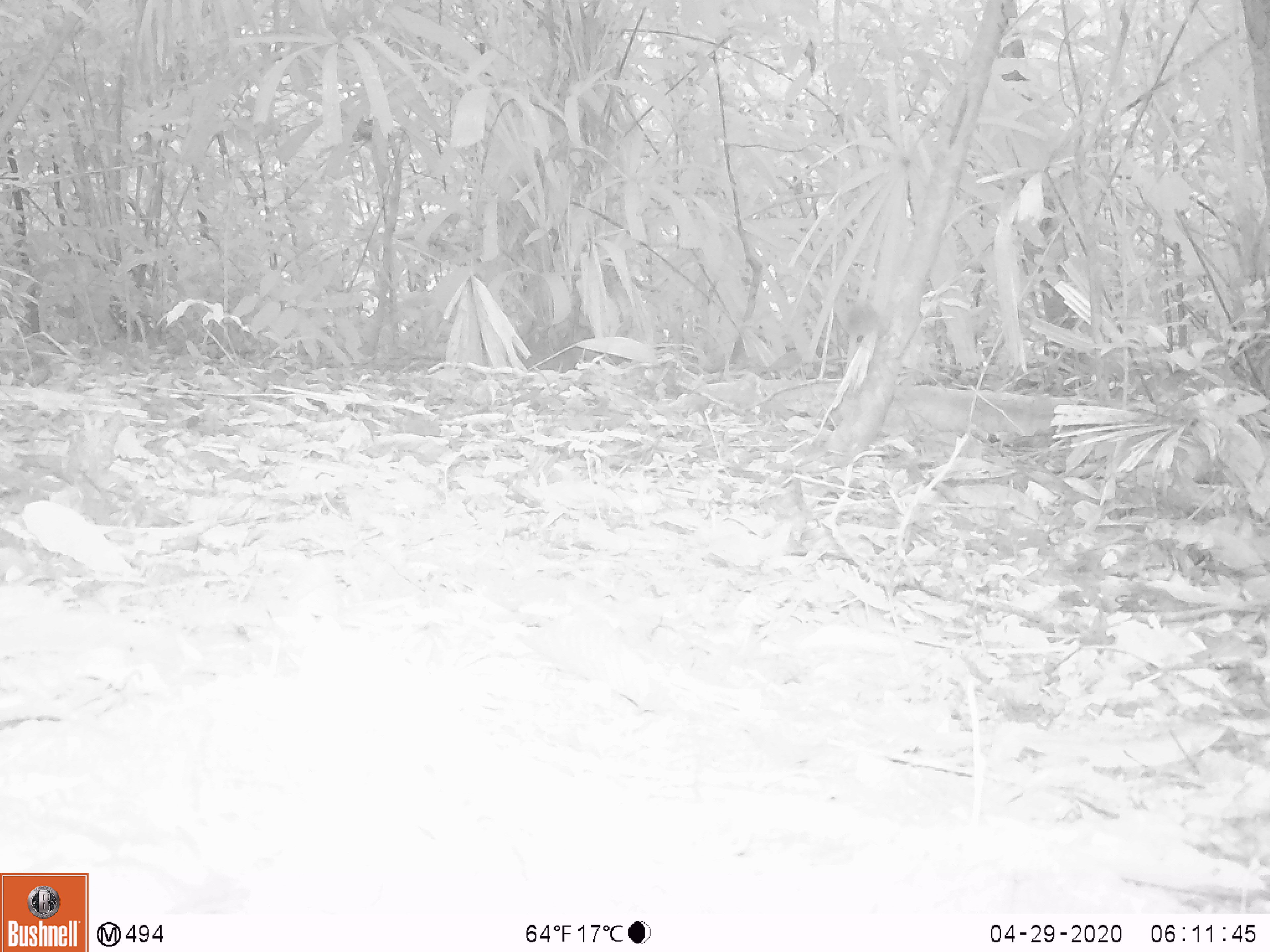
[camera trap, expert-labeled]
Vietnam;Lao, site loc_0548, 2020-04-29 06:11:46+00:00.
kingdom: Animalia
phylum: Chordata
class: Aves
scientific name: Aves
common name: bird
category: unidentified bird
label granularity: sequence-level